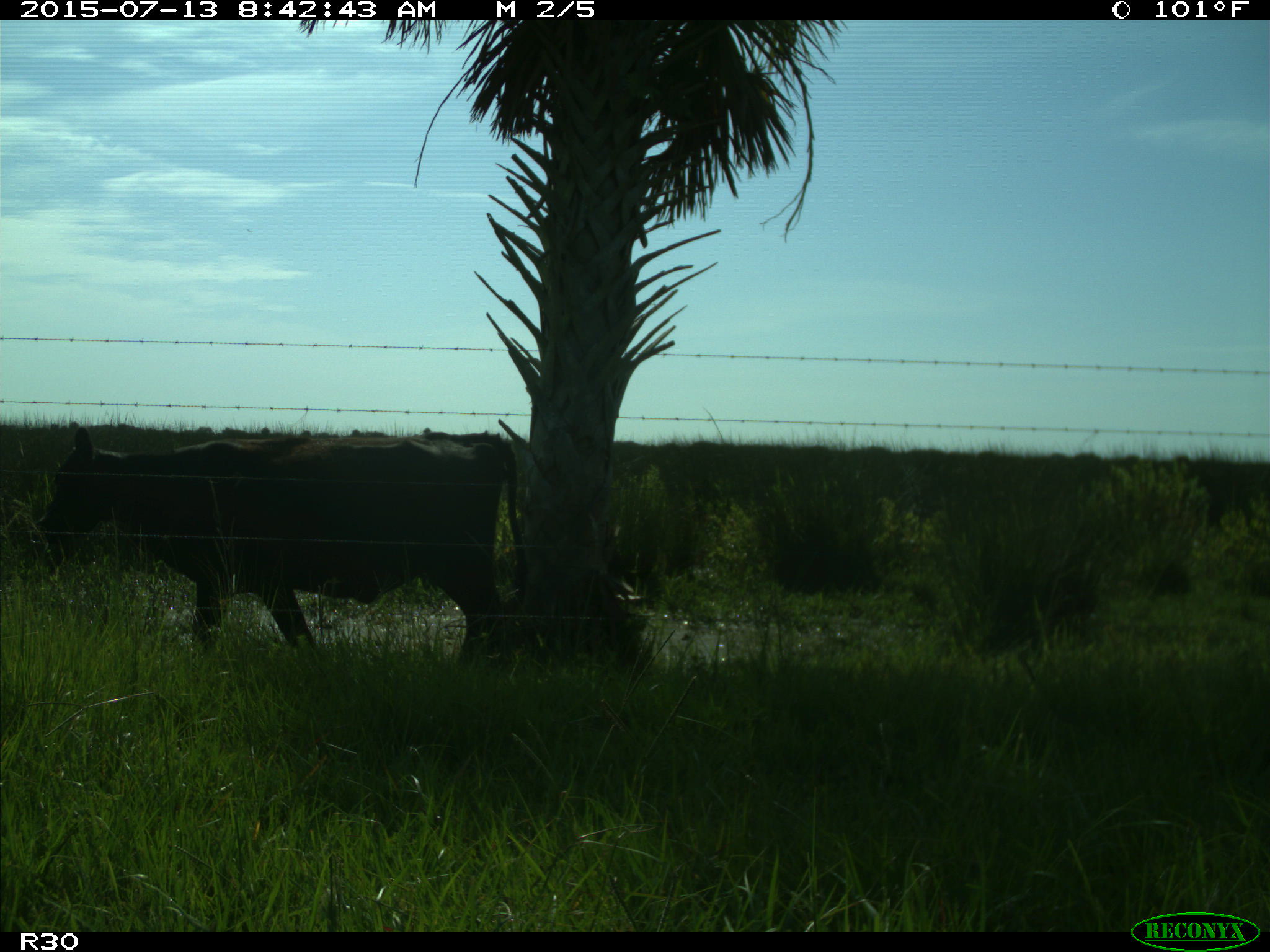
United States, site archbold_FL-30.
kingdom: Animalia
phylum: Chordata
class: Mammalia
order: Artiodactyla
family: Bovidae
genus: Bos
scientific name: Bos taurus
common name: domestic cow